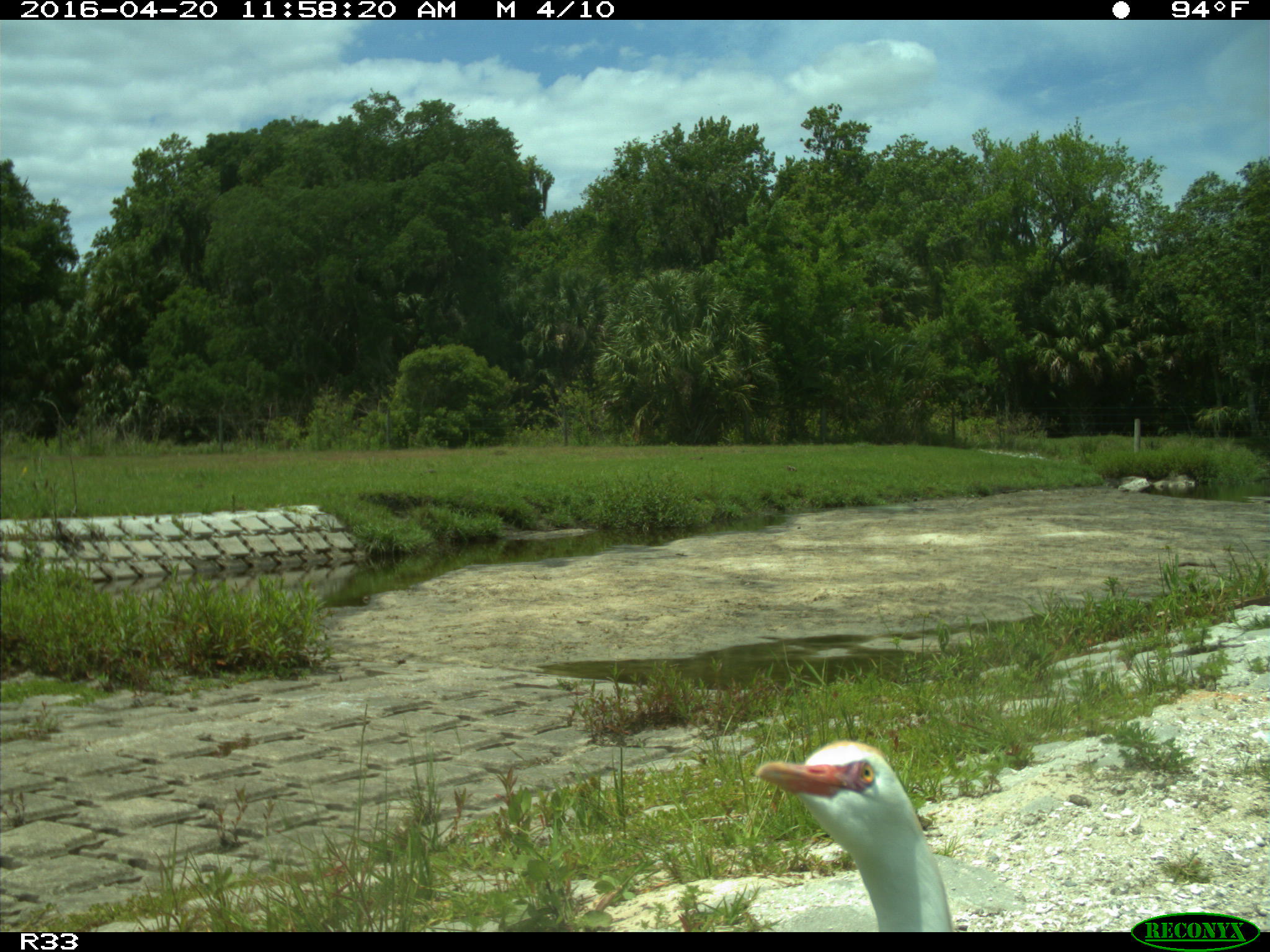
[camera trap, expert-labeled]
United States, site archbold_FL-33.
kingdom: Animalia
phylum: Chordata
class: Aves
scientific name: Aves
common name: birds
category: unidentified bird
Unidentified bird (birds) (Aves).